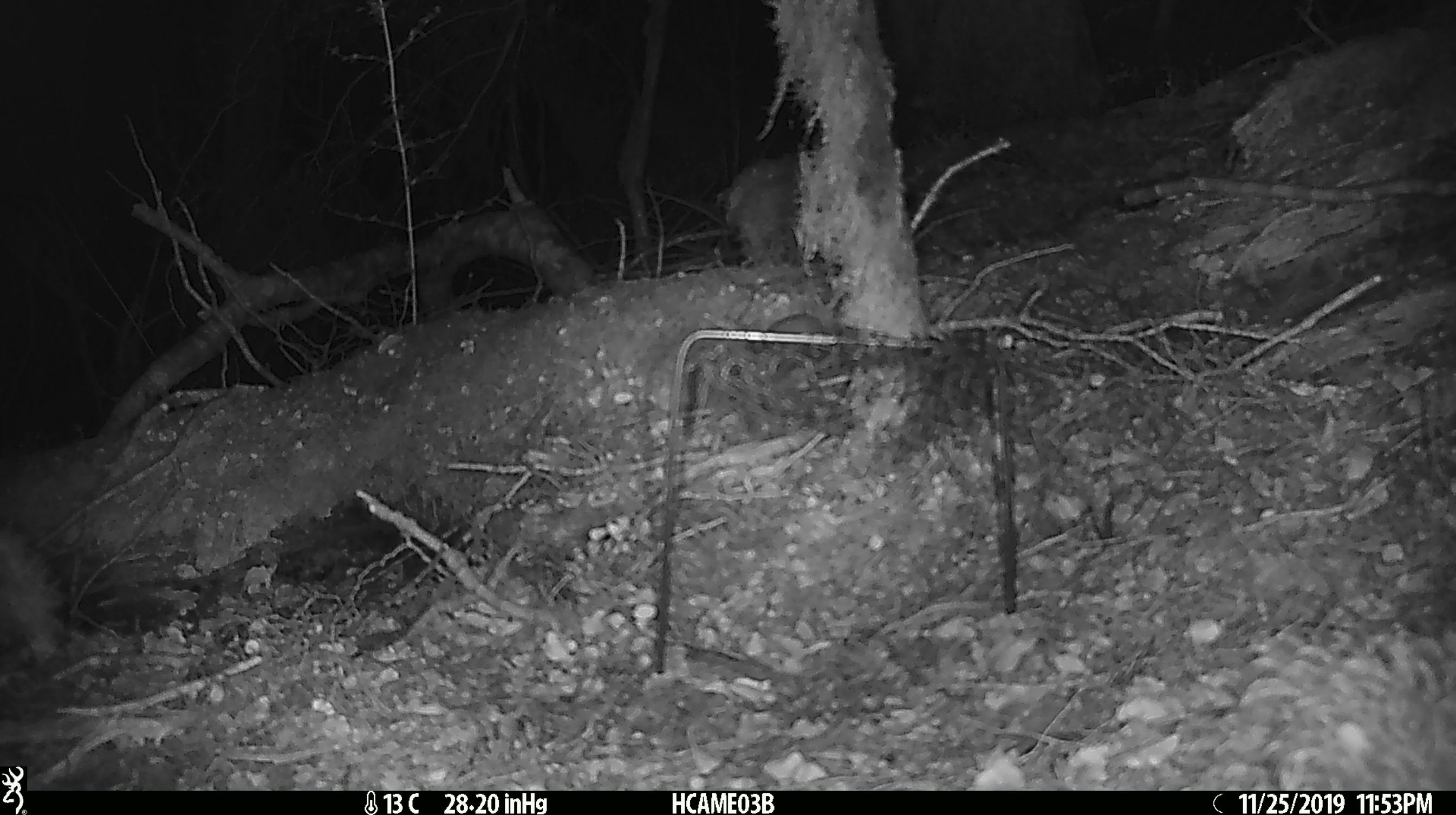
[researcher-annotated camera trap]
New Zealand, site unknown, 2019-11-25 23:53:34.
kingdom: Animalia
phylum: Chordata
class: Mammalia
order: Rodentia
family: Muridae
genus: Mus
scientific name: Mus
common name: mouse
Mouse (Mus).